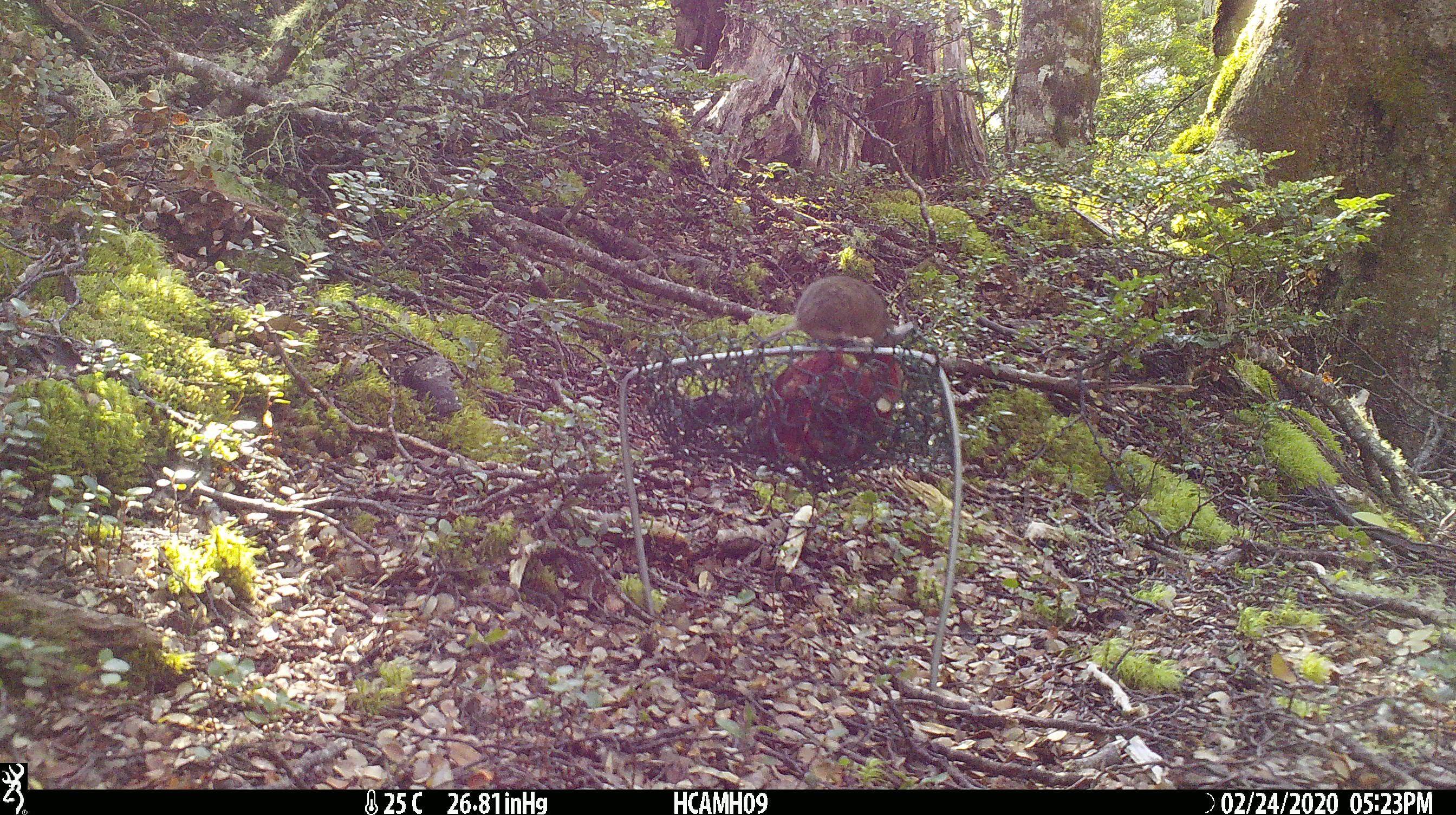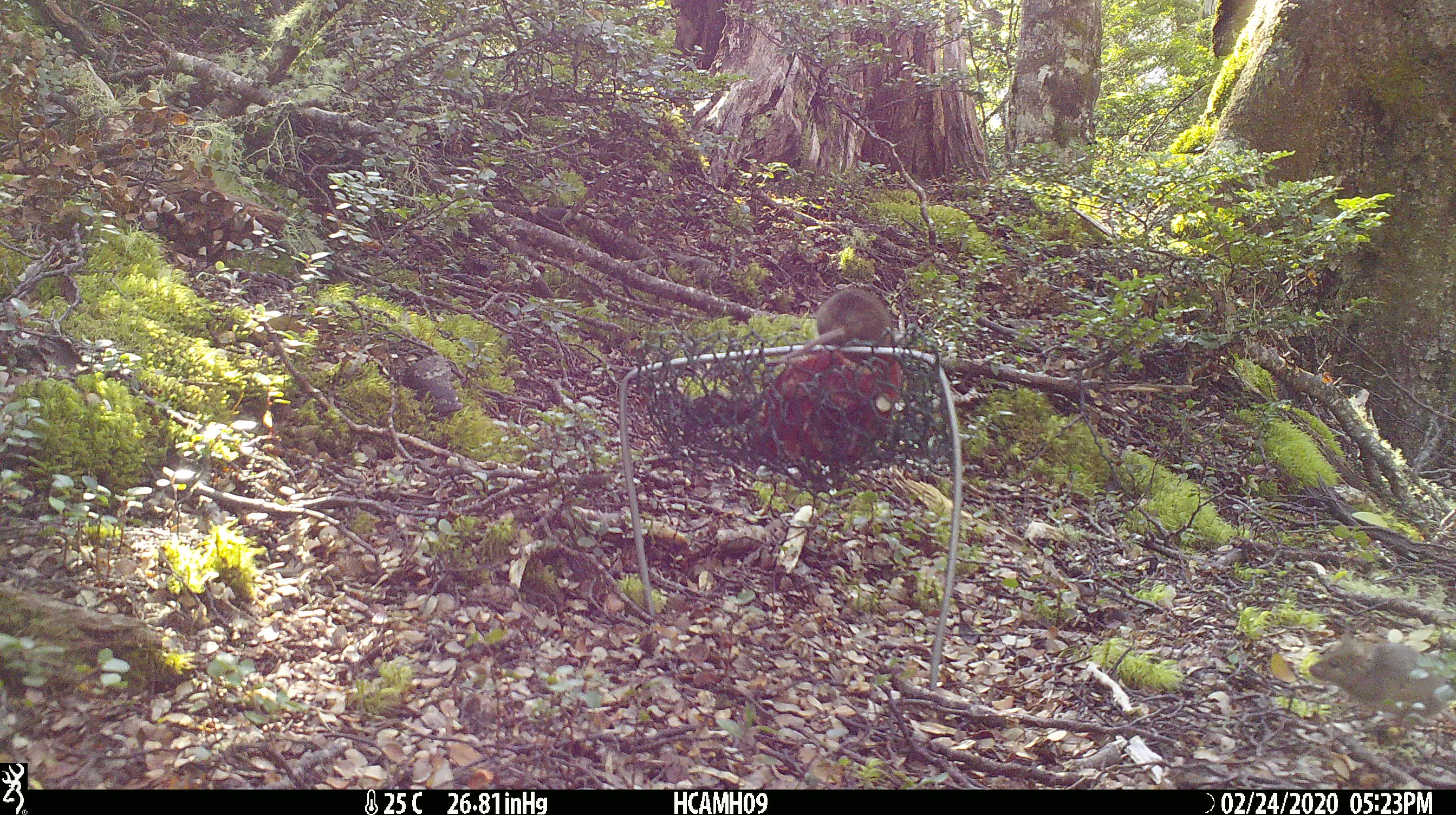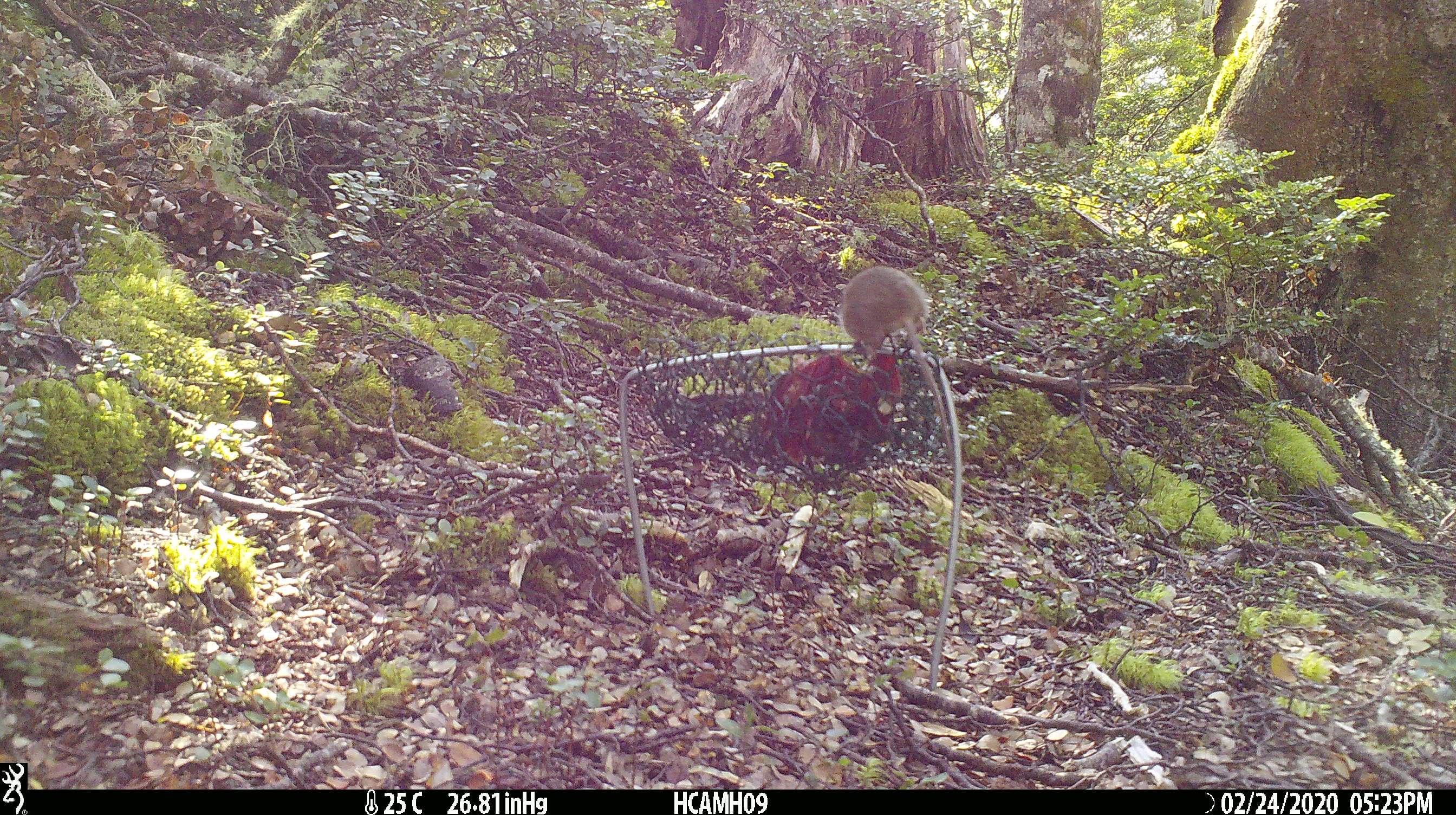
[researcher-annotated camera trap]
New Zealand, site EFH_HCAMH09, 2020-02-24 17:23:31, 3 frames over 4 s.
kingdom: Animalia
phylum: Chordata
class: Mammalia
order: Rodentia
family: Muridae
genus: Mus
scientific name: Mus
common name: mouse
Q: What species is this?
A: Mouse (Mus).